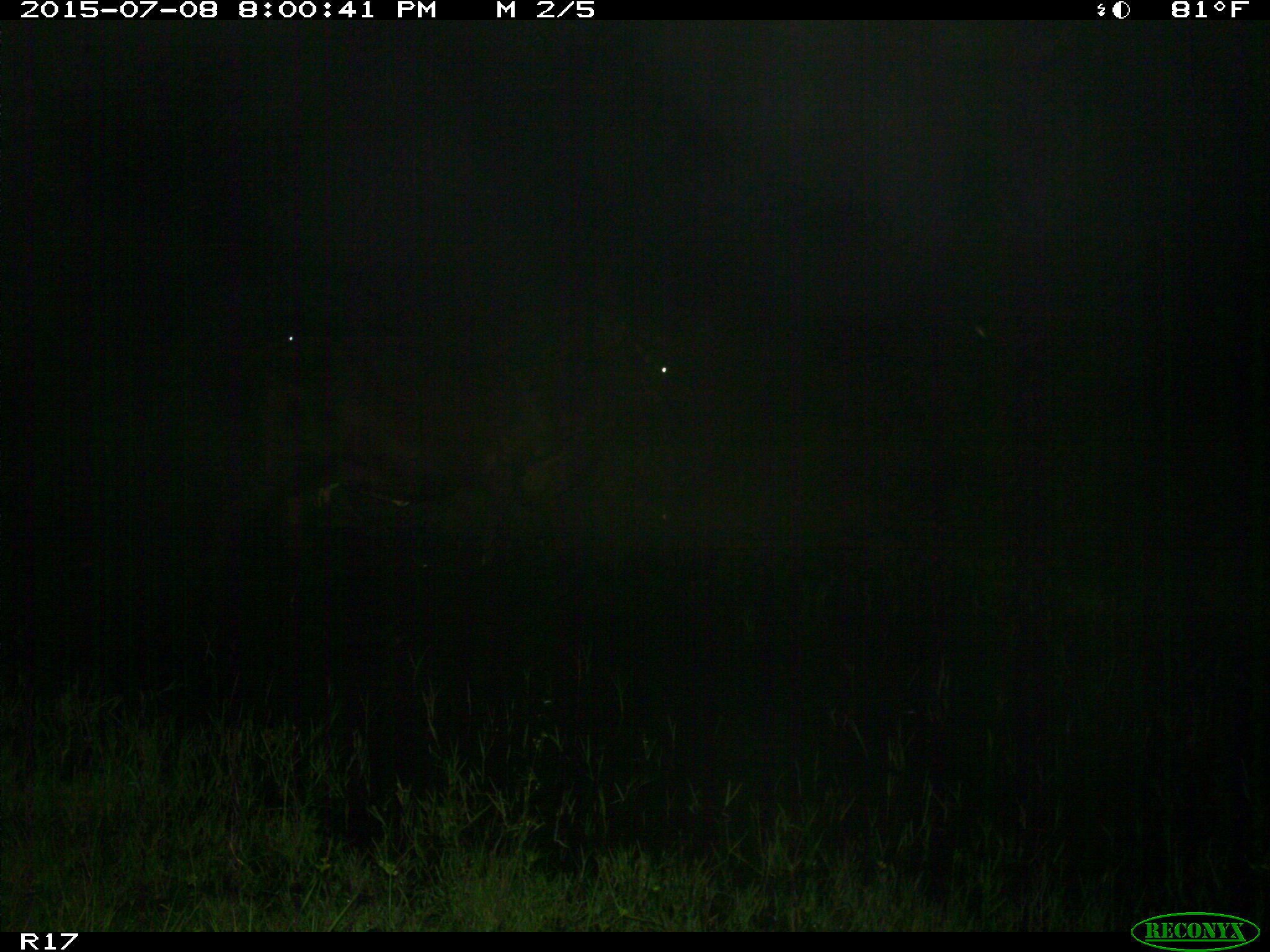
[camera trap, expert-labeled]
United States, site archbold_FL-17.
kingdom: Animalia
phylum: Chordata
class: Mammalia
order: Artiodactyla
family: Bovidae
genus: Bos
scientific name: Bos taurus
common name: domestic cow